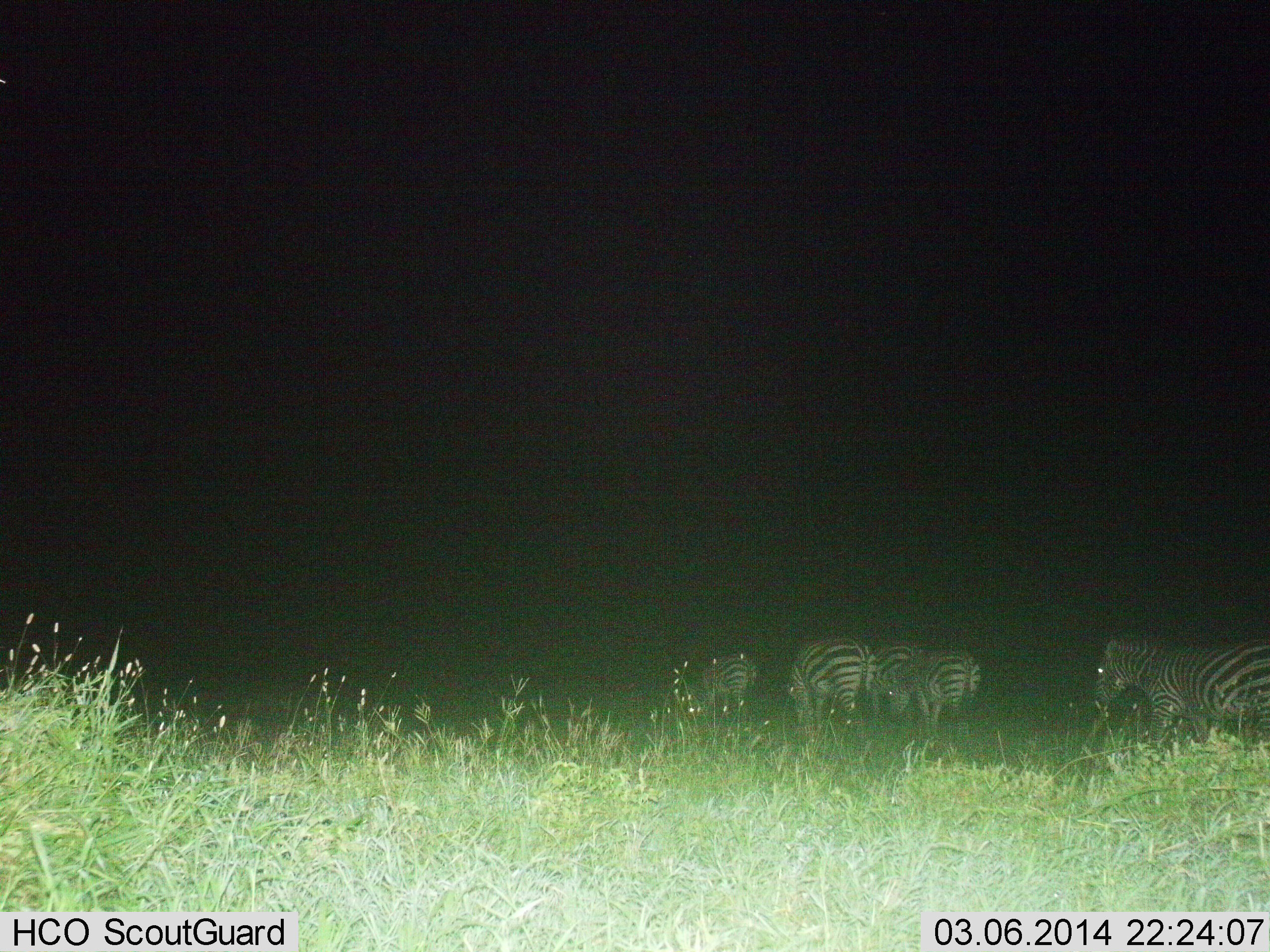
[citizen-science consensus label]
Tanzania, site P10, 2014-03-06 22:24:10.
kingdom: Animalia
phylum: Chordata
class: Mammalia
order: Perissodactyla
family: Equidae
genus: Equus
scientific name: Equus quagga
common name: plains zebra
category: zebra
Zebra (plains zebra) (Equus quagga), count 5. Behavior (volunteer vote fractions): standing 40%, resting 0%, moving 70%, interacting 0%. Young present (vote fraction): 0%. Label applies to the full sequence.